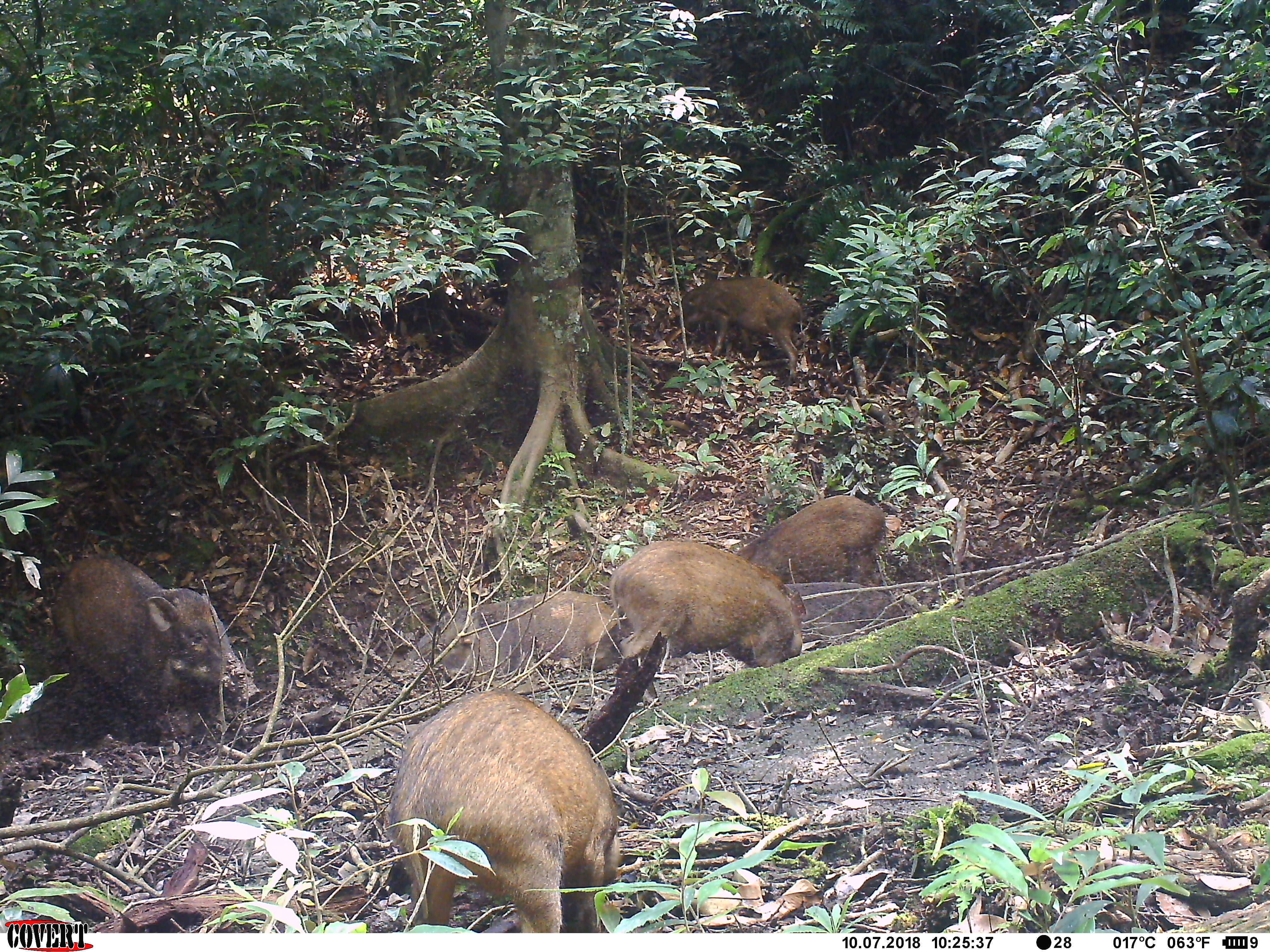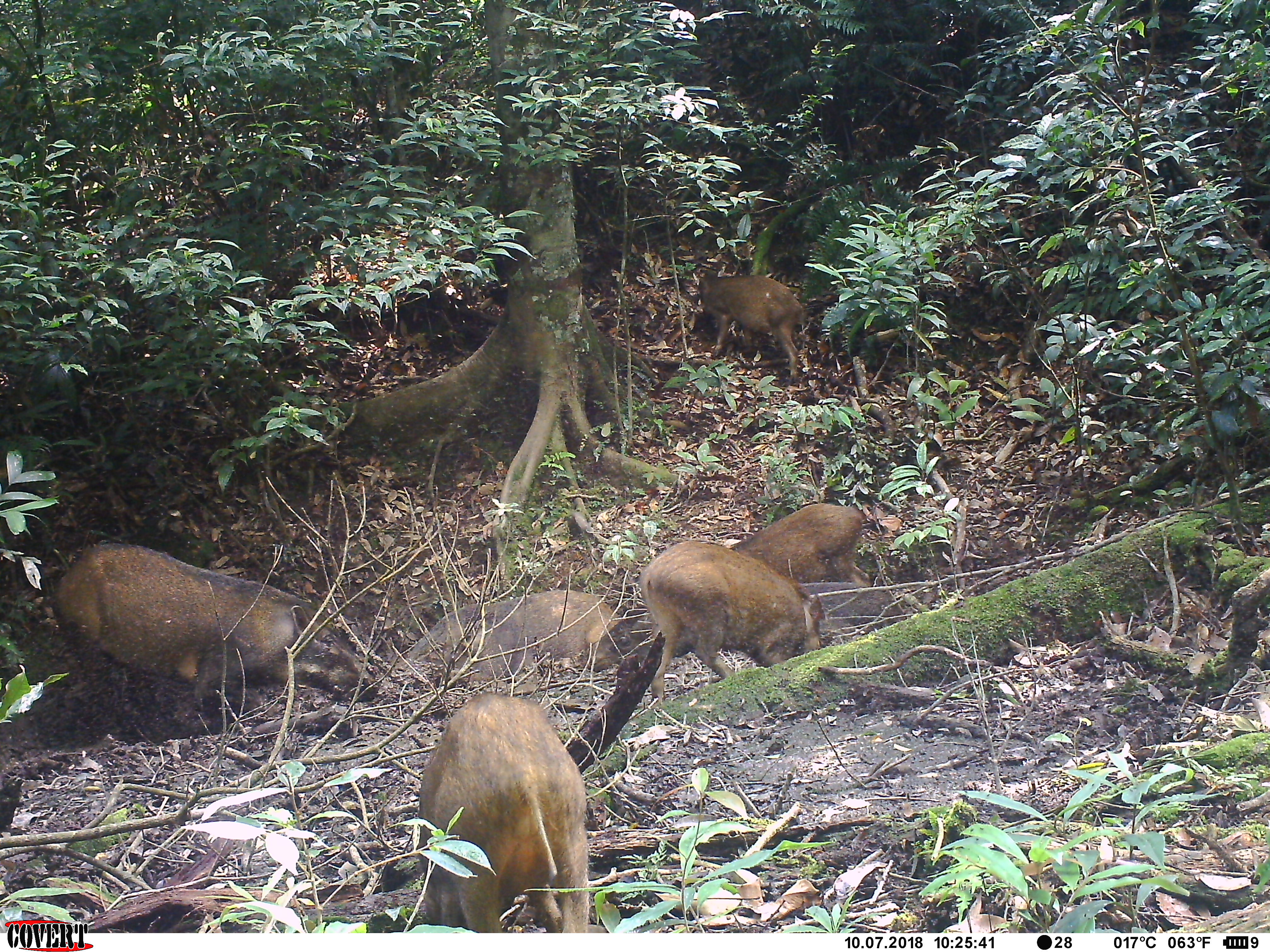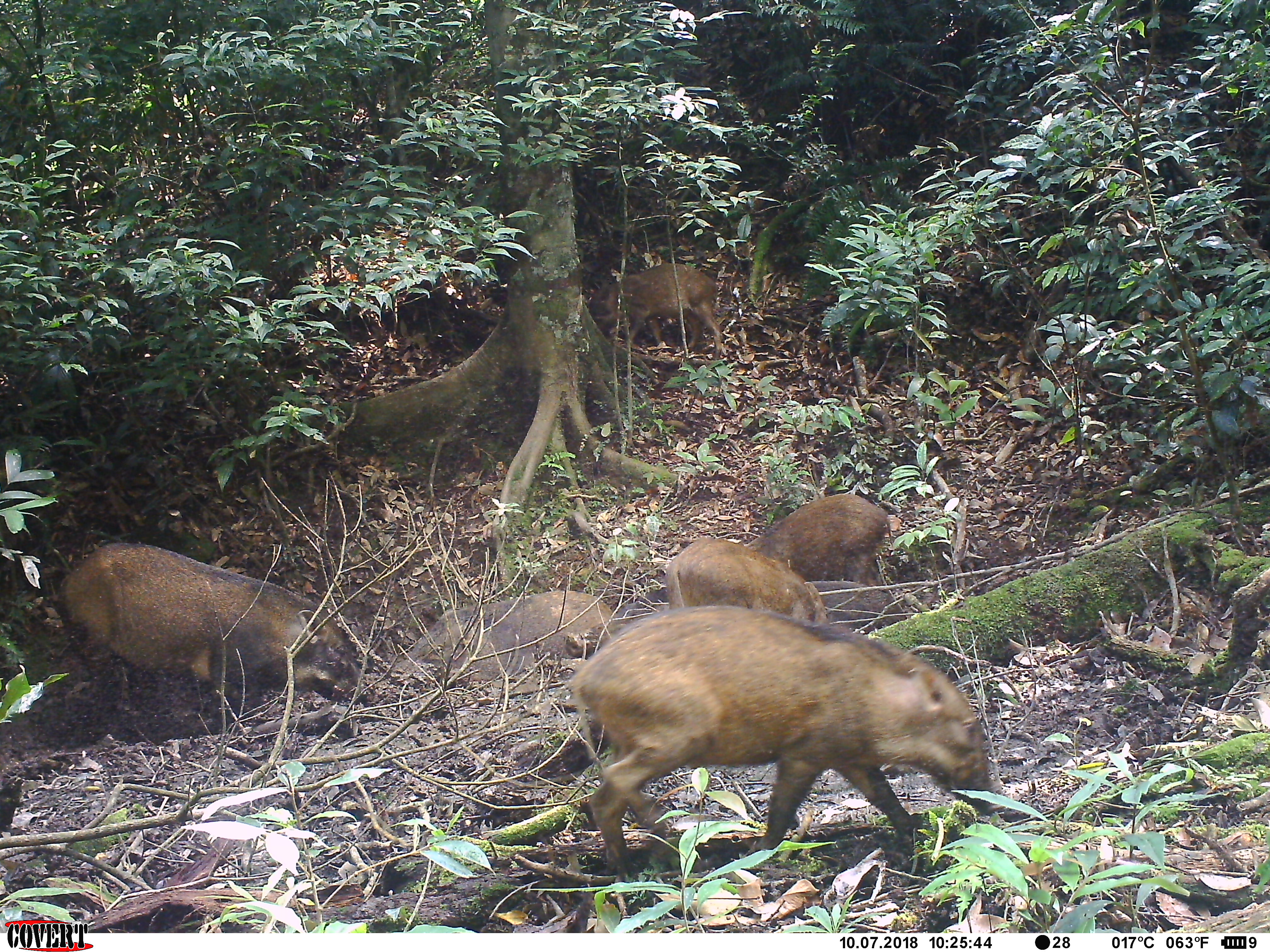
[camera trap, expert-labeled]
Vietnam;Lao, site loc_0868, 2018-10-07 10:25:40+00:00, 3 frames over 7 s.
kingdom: Animalia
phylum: Chordata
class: Mammalia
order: Artiodactyla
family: Suidae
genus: Sus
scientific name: Sus scrofa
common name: eurasian wild pig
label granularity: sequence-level